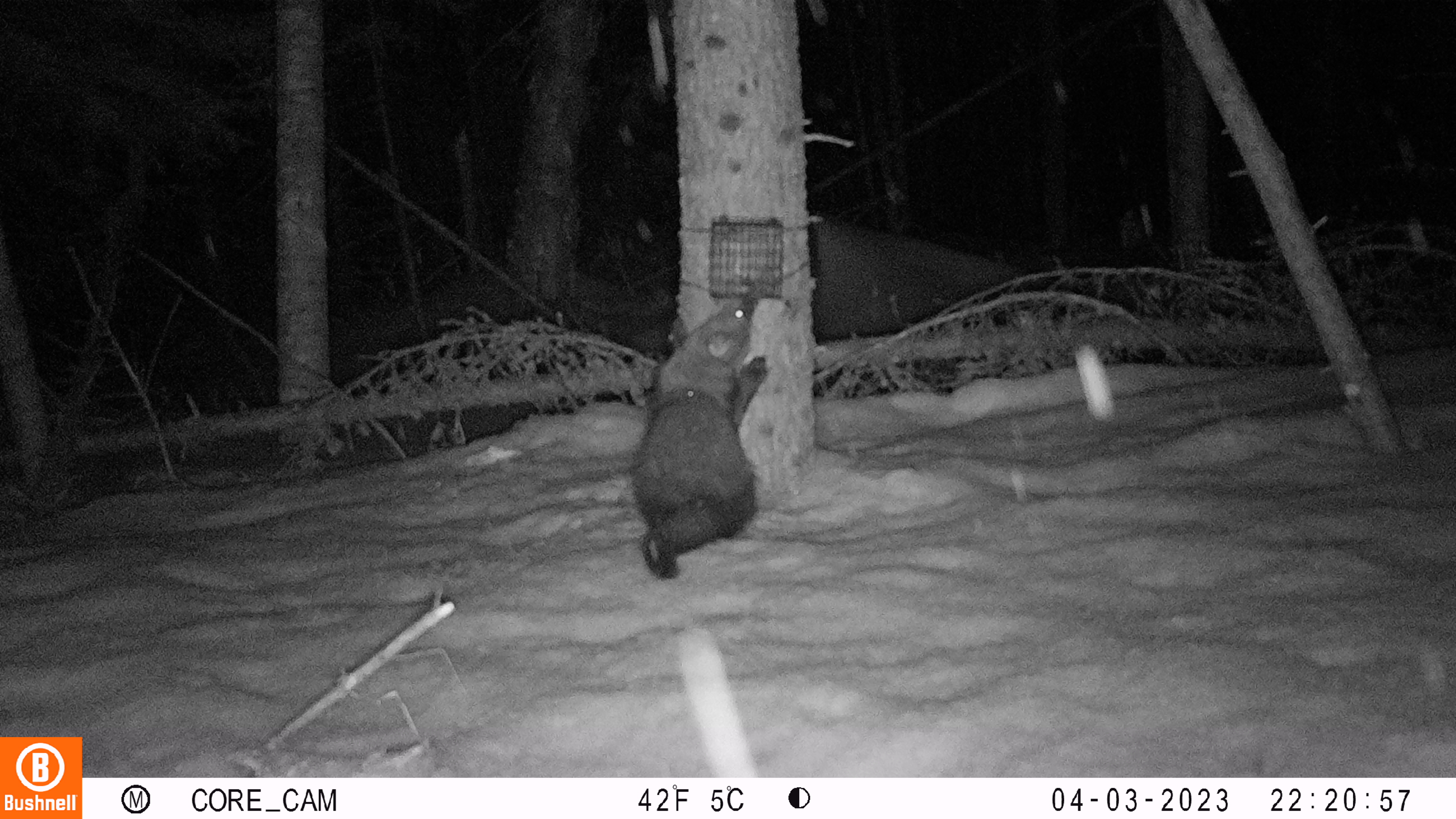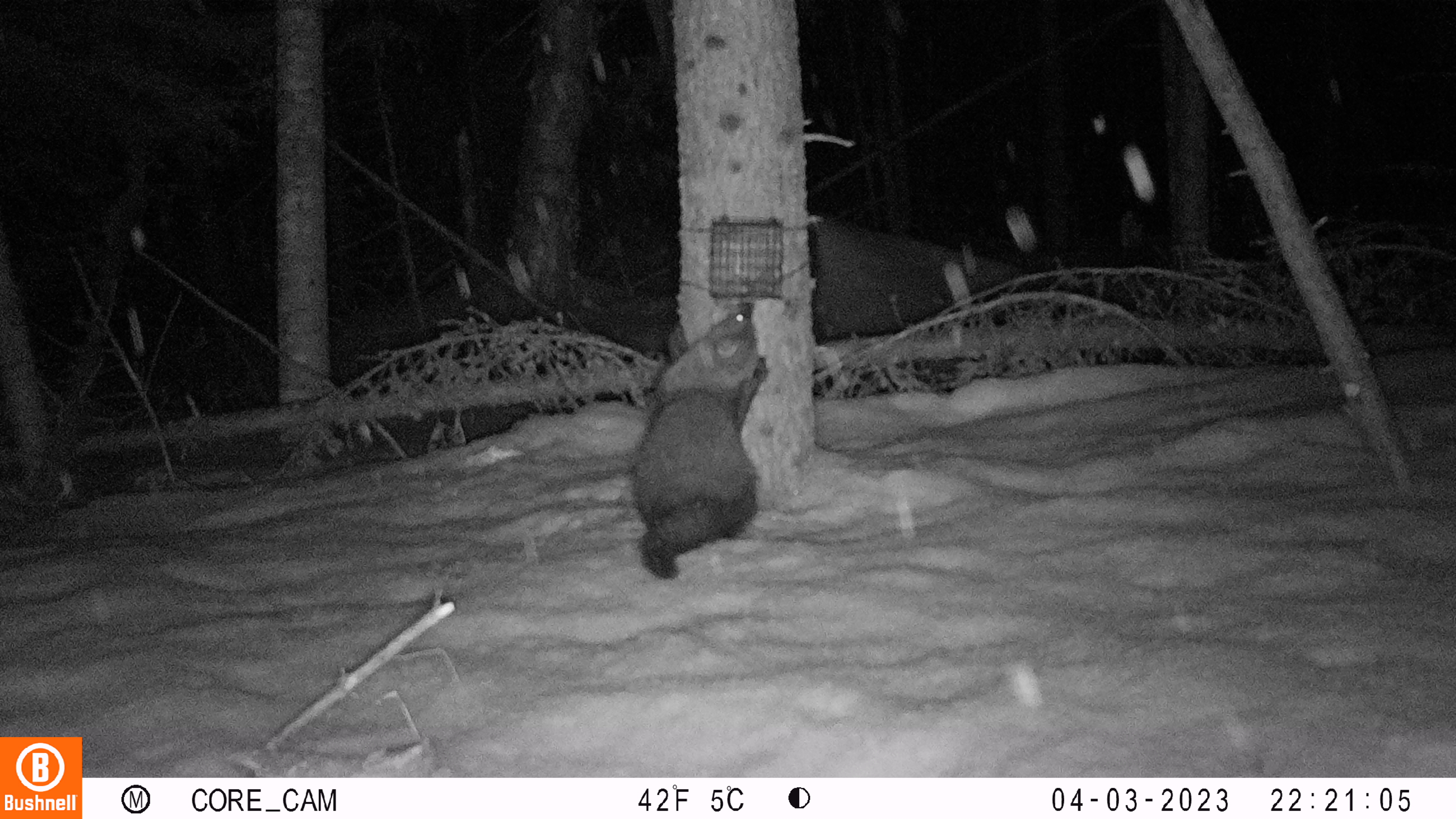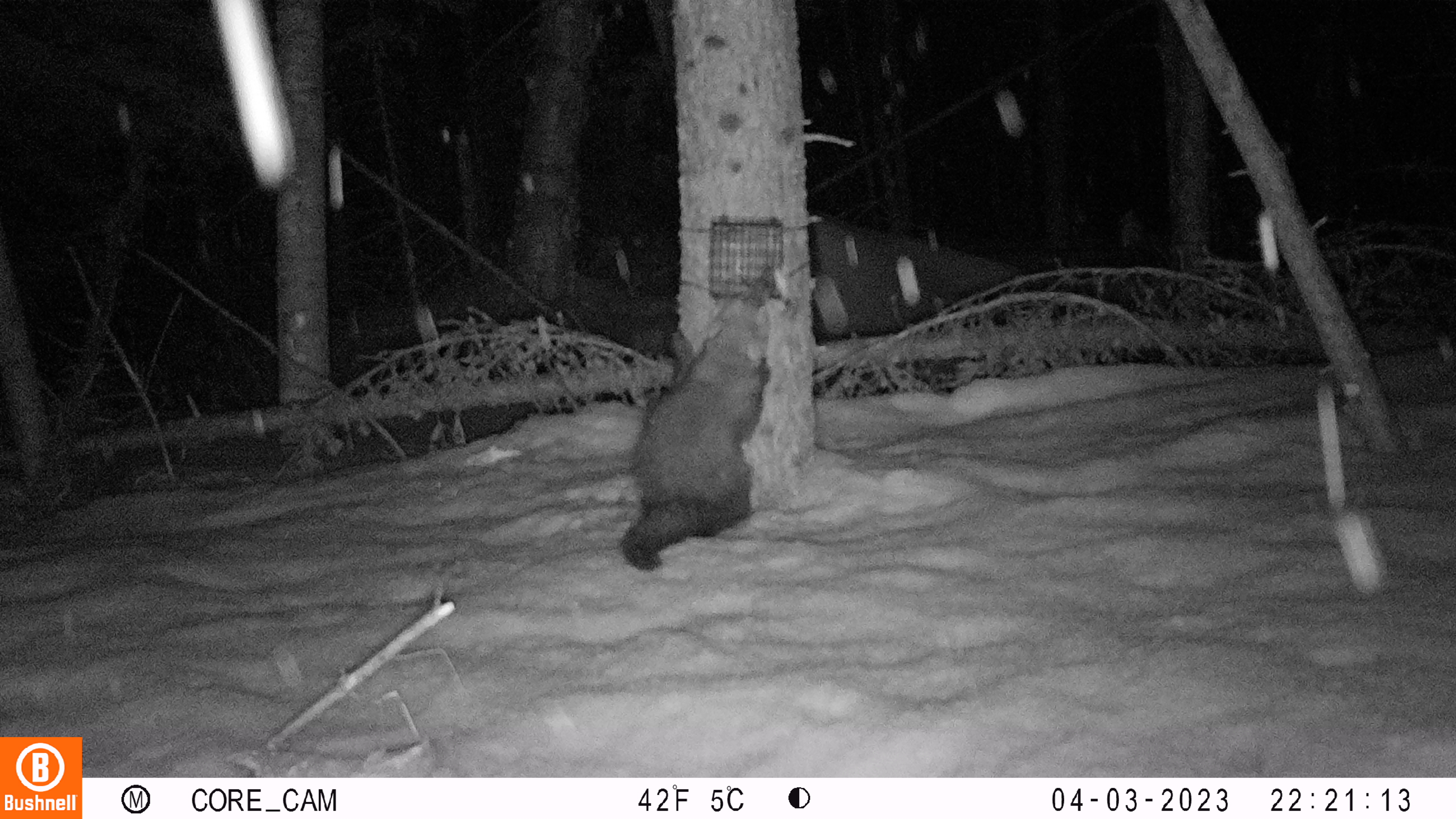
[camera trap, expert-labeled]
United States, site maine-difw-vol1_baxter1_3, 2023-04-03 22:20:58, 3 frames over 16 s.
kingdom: Animalia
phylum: Chordata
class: Mammalia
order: Carnivora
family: Mustelidae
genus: Pekania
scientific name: Pekania pennanti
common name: fisher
Fisher (Pekania pennanti).